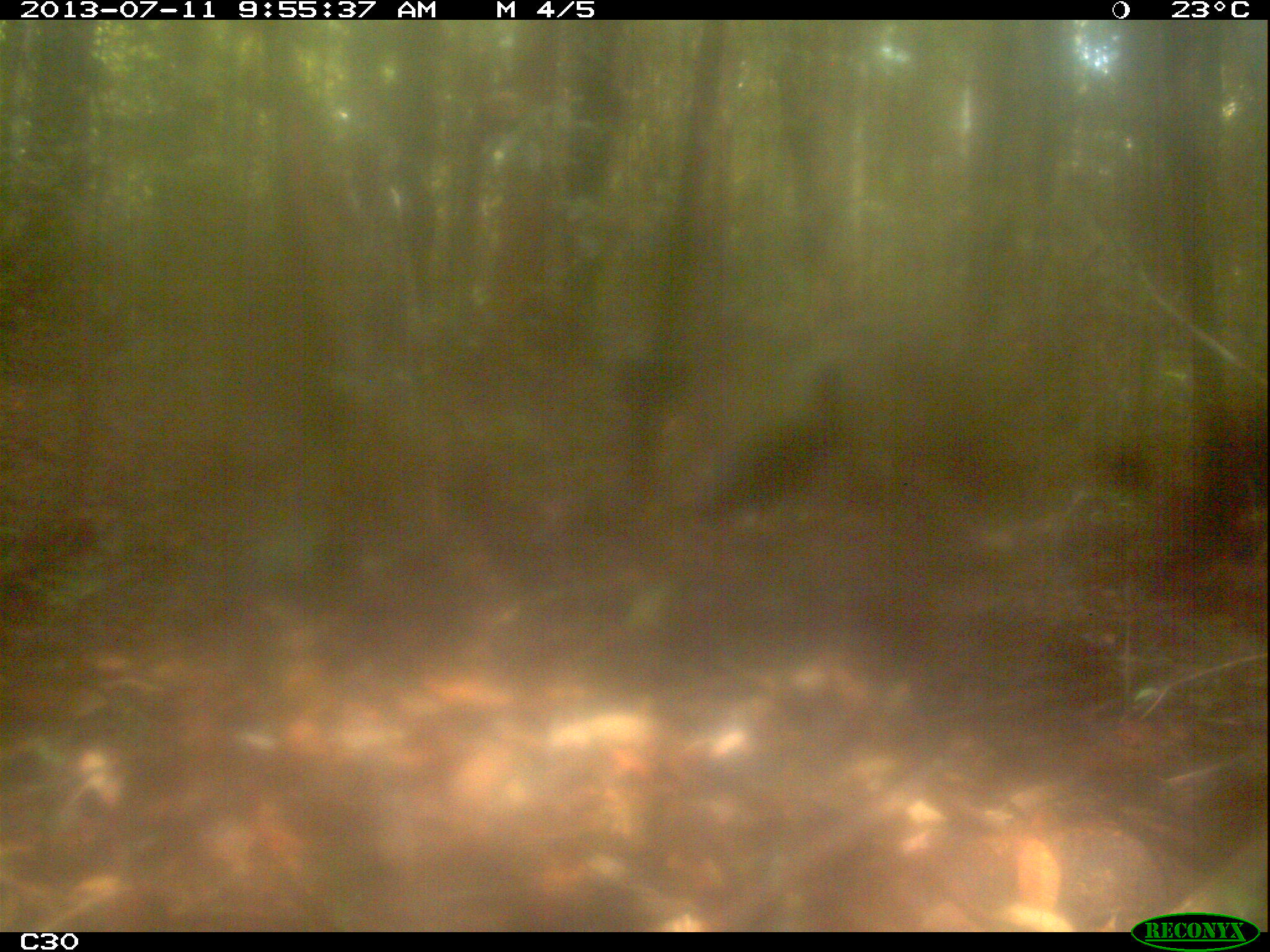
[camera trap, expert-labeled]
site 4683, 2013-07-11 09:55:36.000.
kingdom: Animalia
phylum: Chordata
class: Aves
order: Gruiformes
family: Psophiidae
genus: Psophia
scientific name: Psophia crepitans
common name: gray-winged trumpeter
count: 2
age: adult